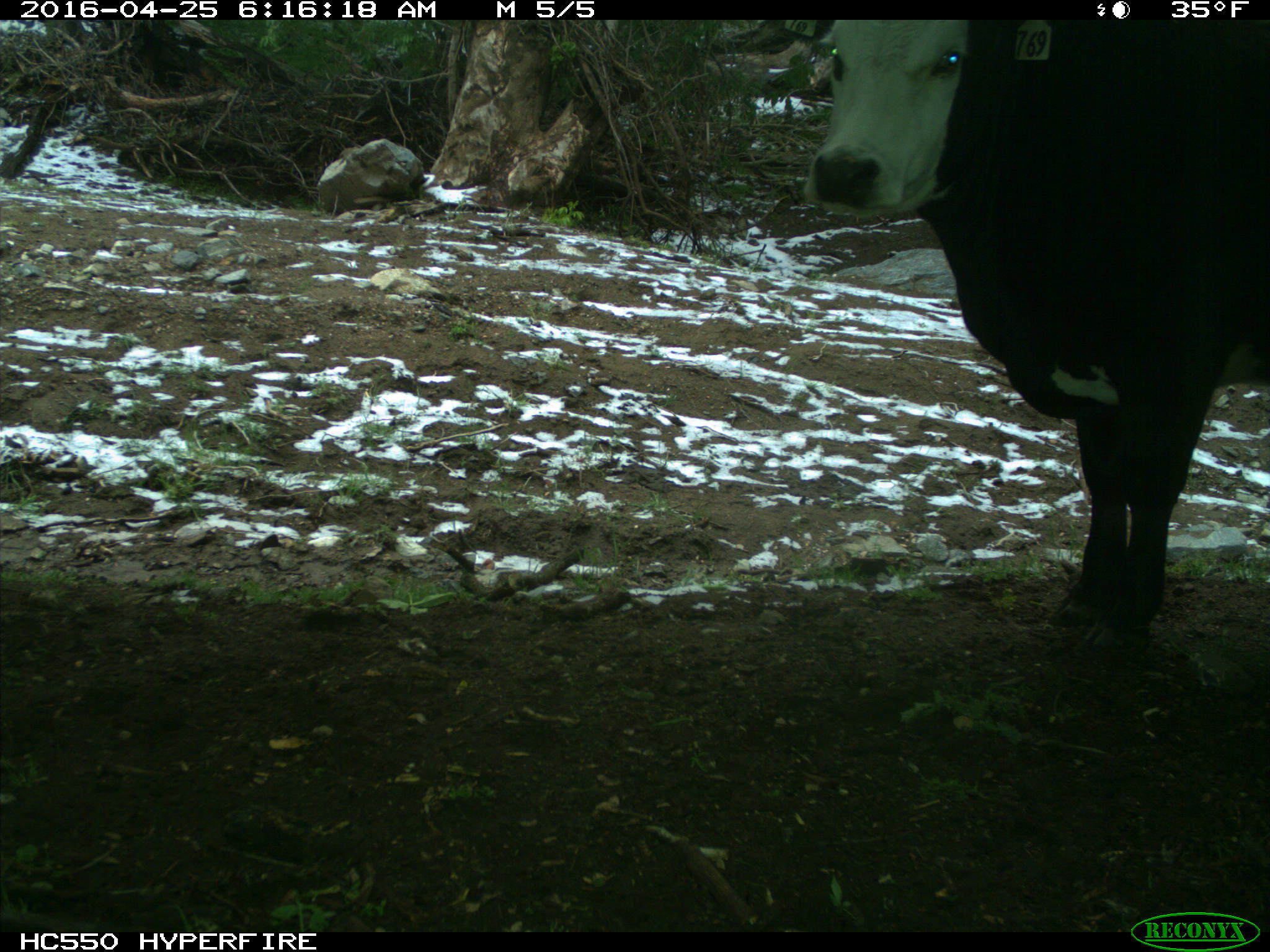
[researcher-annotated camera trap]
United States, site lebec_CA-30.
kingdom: Animalia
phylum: Chordata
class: Mammalia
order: Artiodactyla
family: Bovidae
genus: Bos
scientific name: Bos taurus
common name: domestic cow